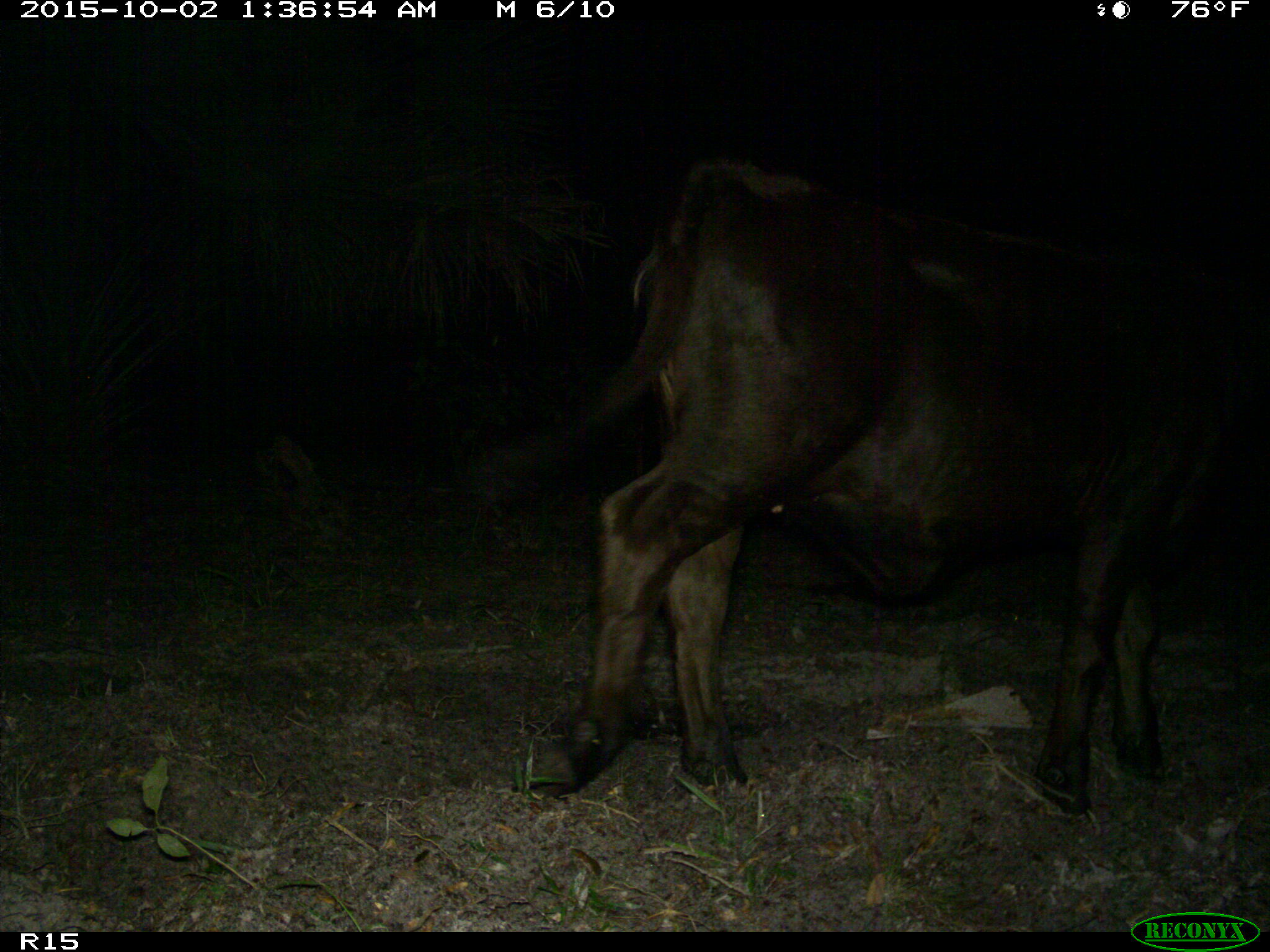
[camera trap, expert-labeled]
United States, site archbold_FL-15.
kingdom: Animalia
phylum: Chordata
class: Mammalia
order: Artiodactyla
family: Bovidae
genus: Bos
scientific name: Bos taurus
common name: domestic cow